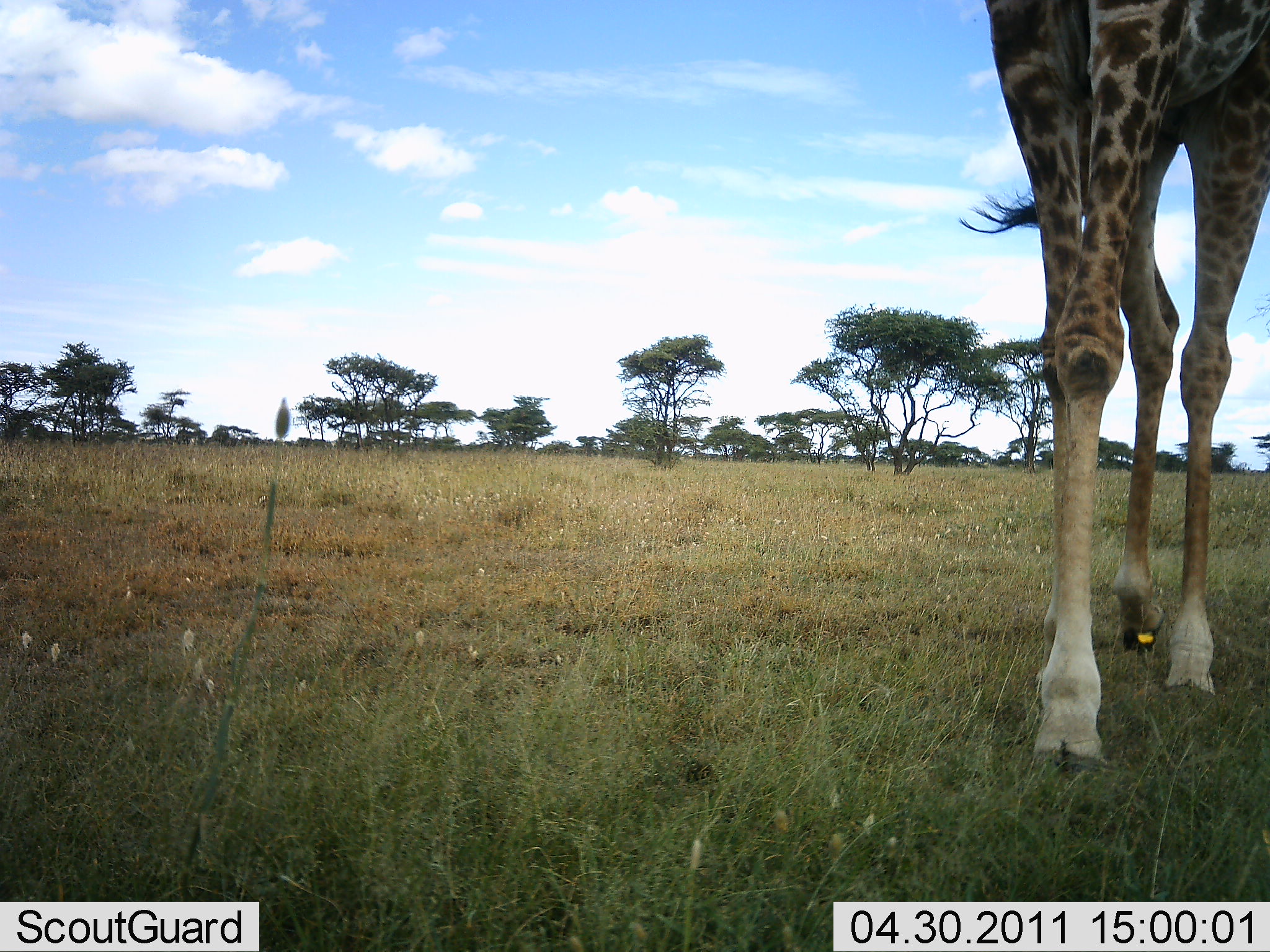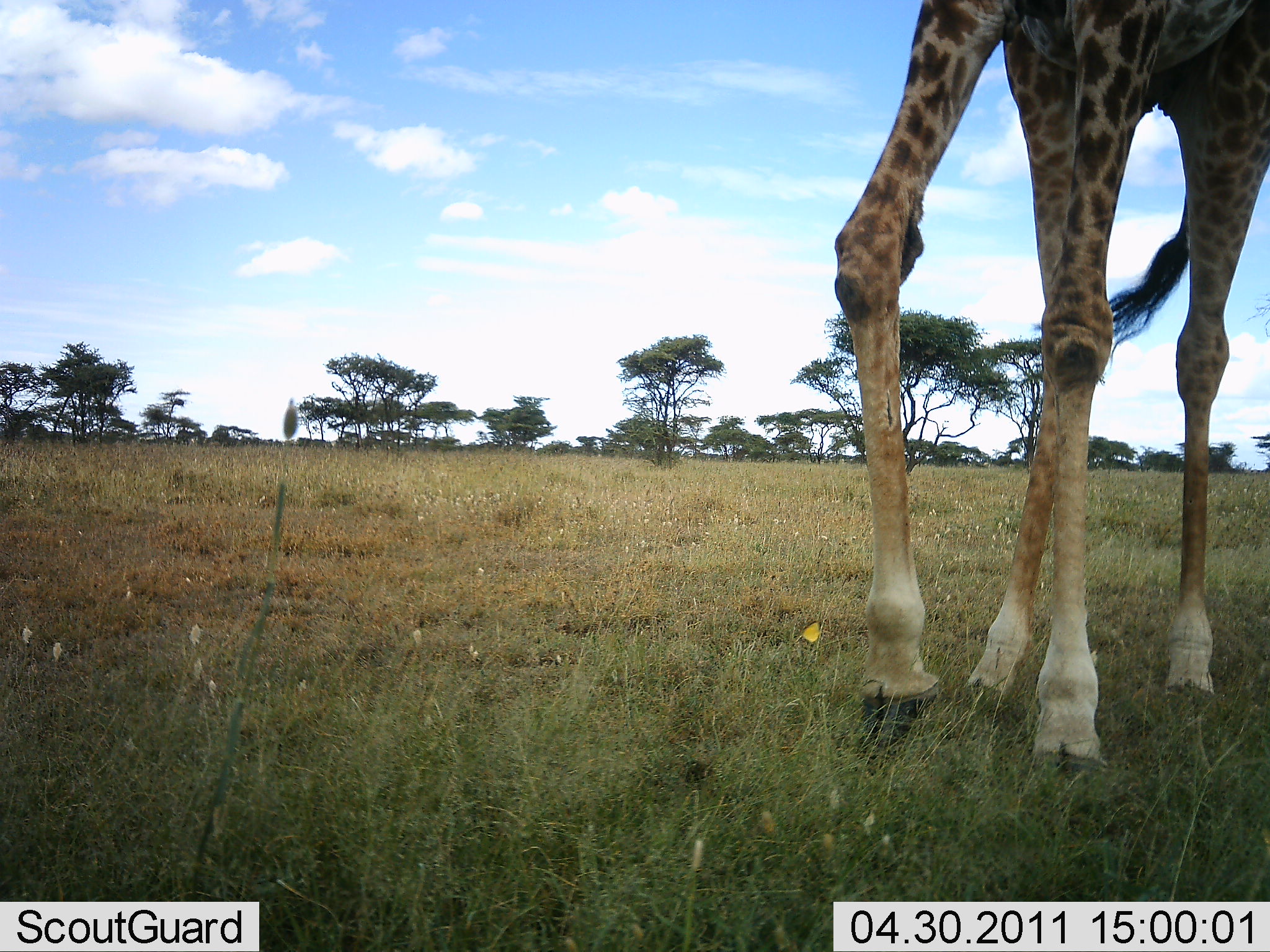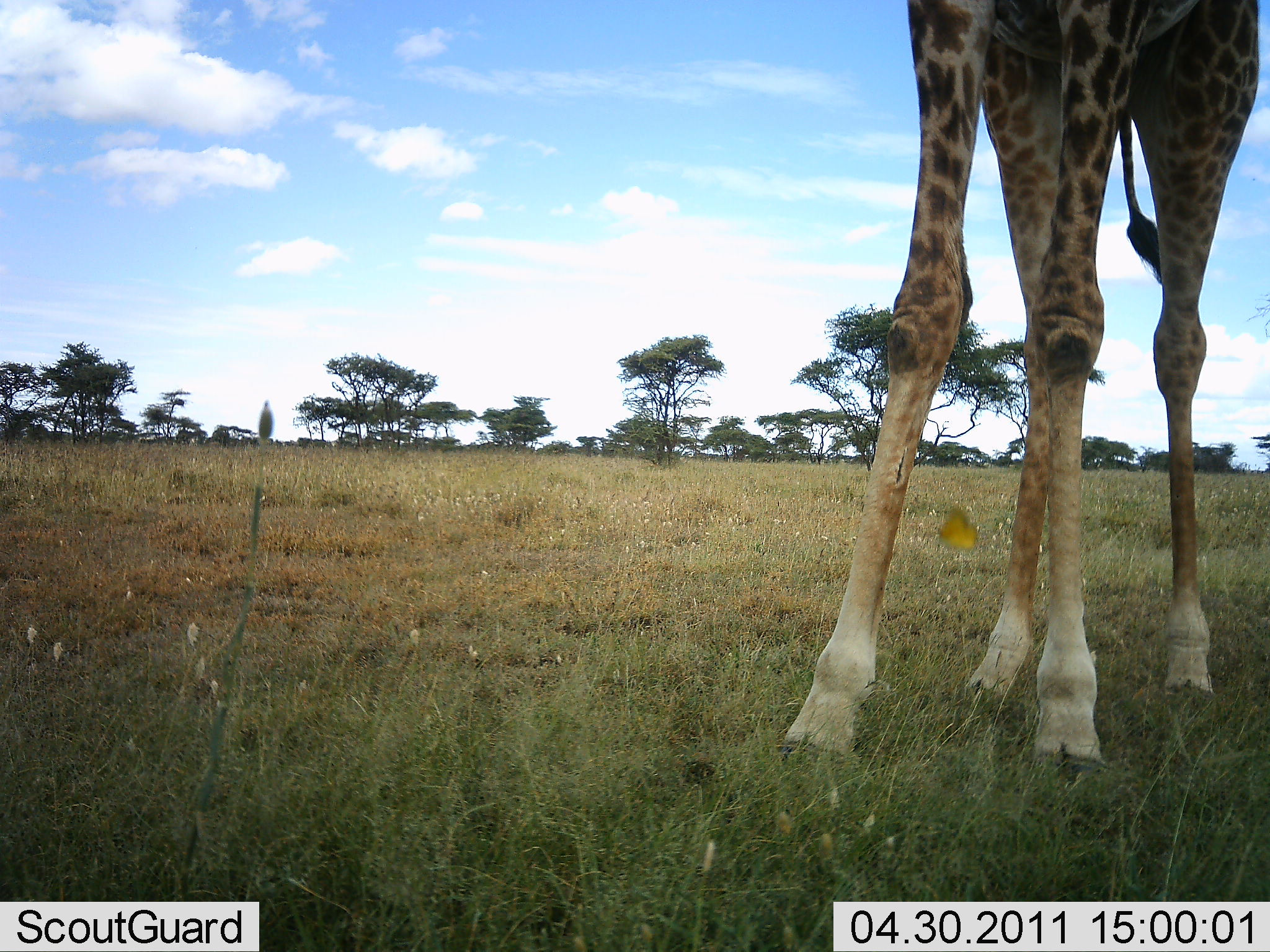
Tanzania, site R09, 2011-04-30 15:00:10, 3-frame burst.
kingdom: Animalia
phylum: Chordata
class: Mammalia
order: Artiodactyla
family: Giraffidae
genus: Giraffa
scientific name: Giraffa camelopardalis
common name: giraffe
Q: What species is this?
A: Giraffe (Giraffa camelopardalis).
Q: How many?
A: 1.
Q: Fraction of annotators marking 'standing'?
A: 8%.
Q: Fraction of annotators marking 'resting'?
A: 0%.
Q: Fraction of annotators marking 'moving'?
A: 100%.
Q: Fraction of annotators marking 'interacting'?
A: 8%.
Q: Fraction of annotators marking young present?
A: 0%.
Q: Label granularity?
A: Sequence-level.